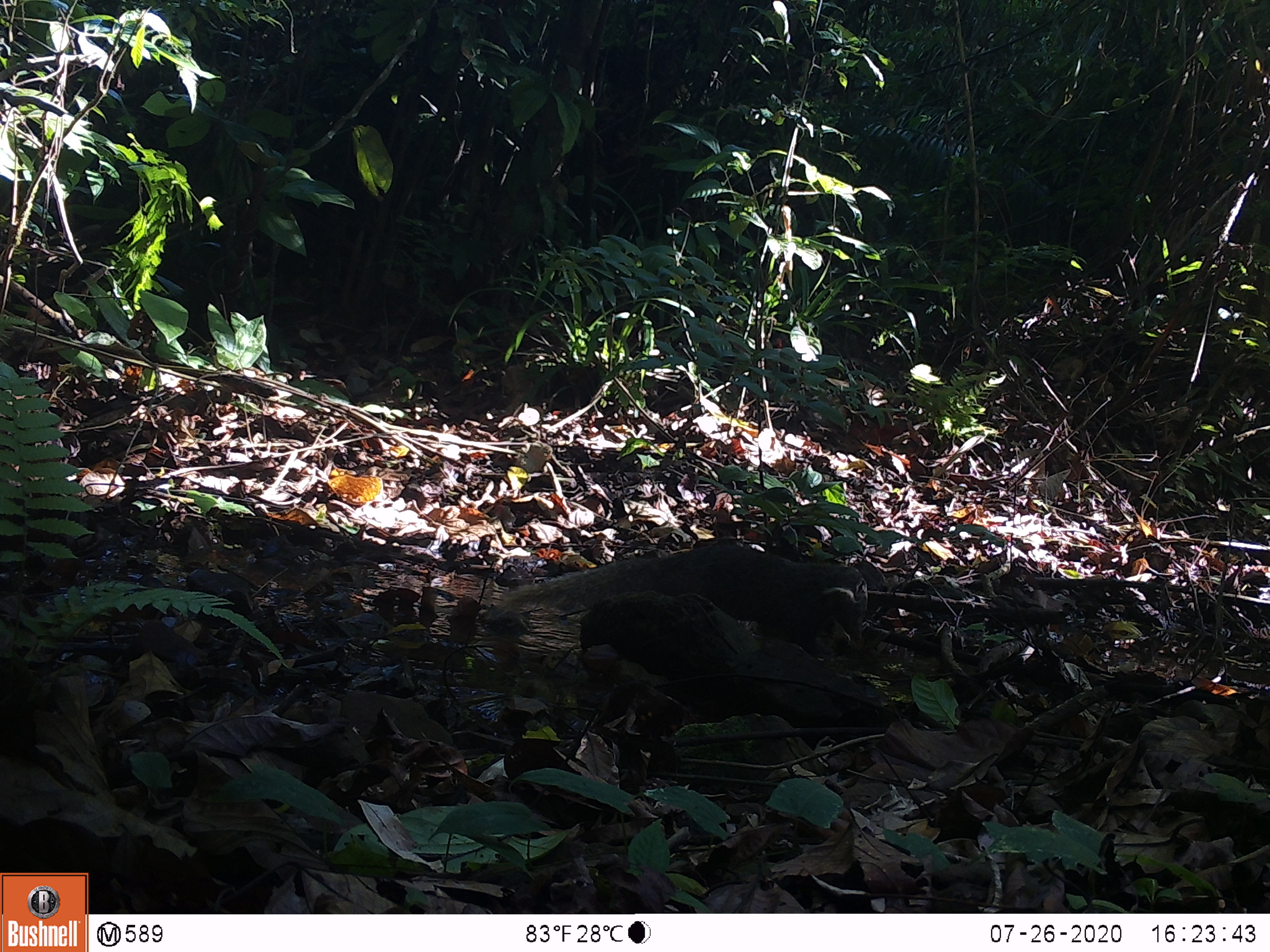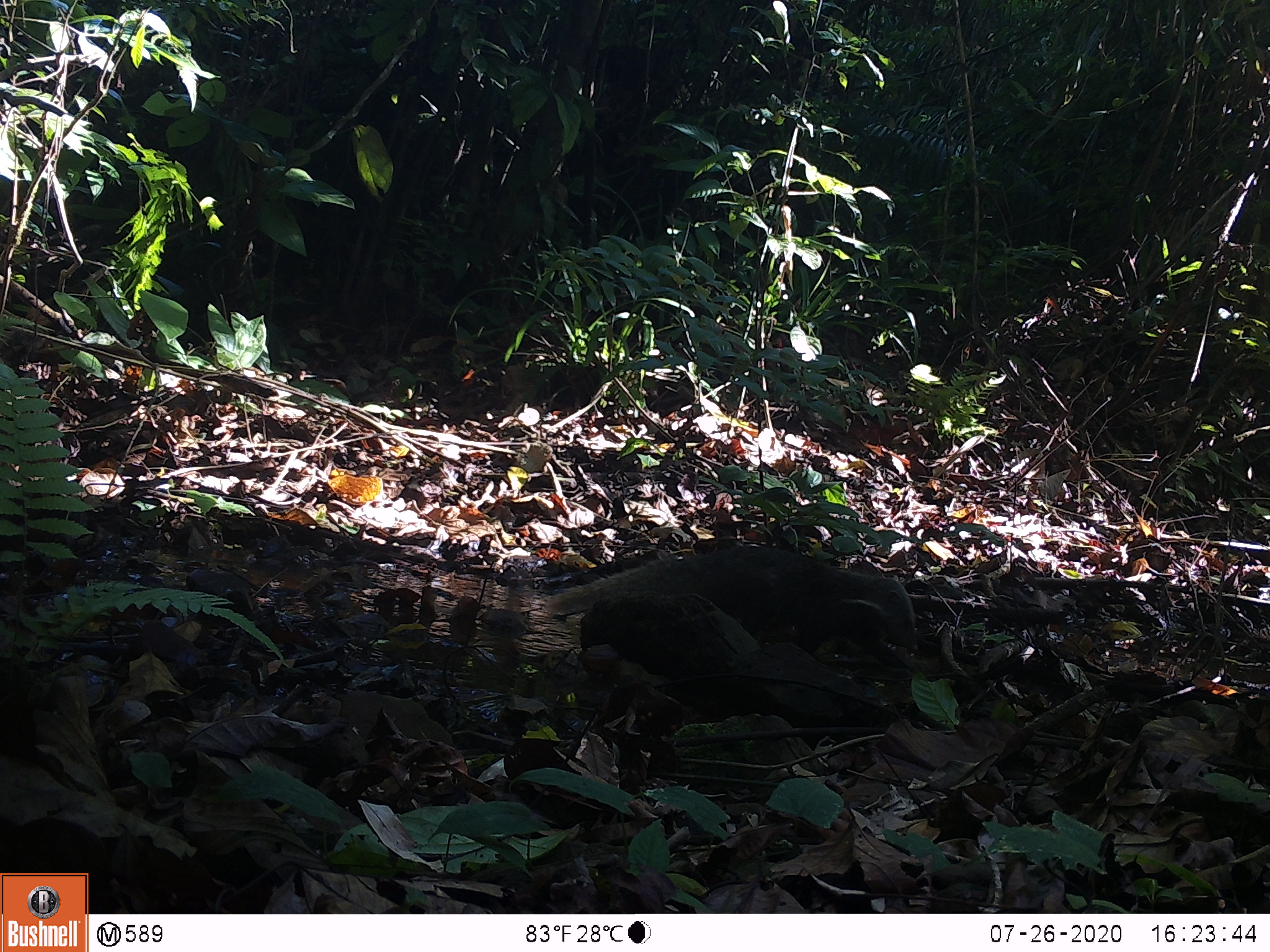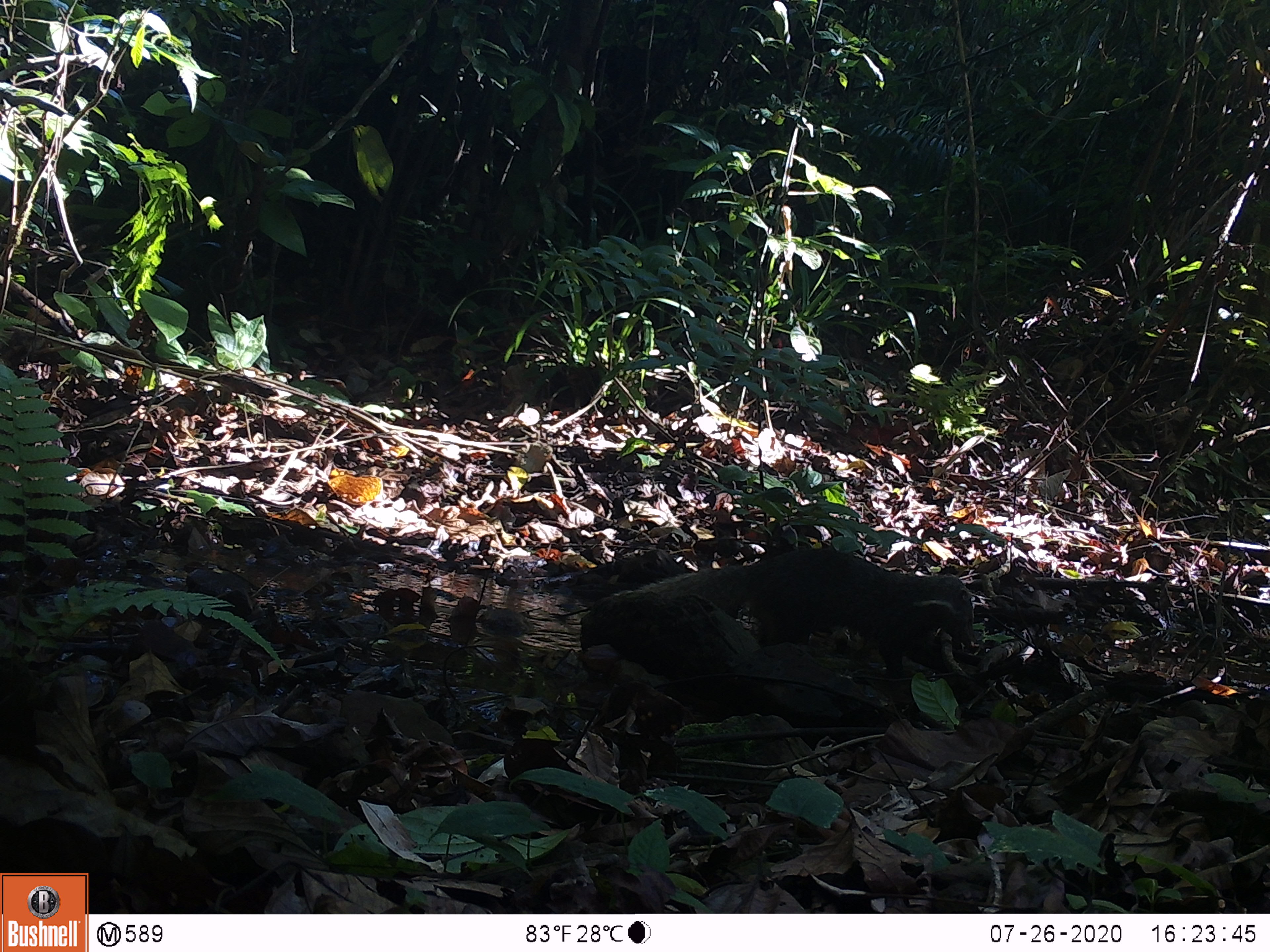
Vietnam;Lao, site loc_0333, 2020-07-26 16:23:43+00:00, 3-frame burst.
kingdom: Animalia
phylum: Chordata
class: Mammalia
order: Carnivora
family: Herpestidae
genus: Urva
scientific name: Urva urva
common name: crab-eating mongoose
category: crab eating mongoose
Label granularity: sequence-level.